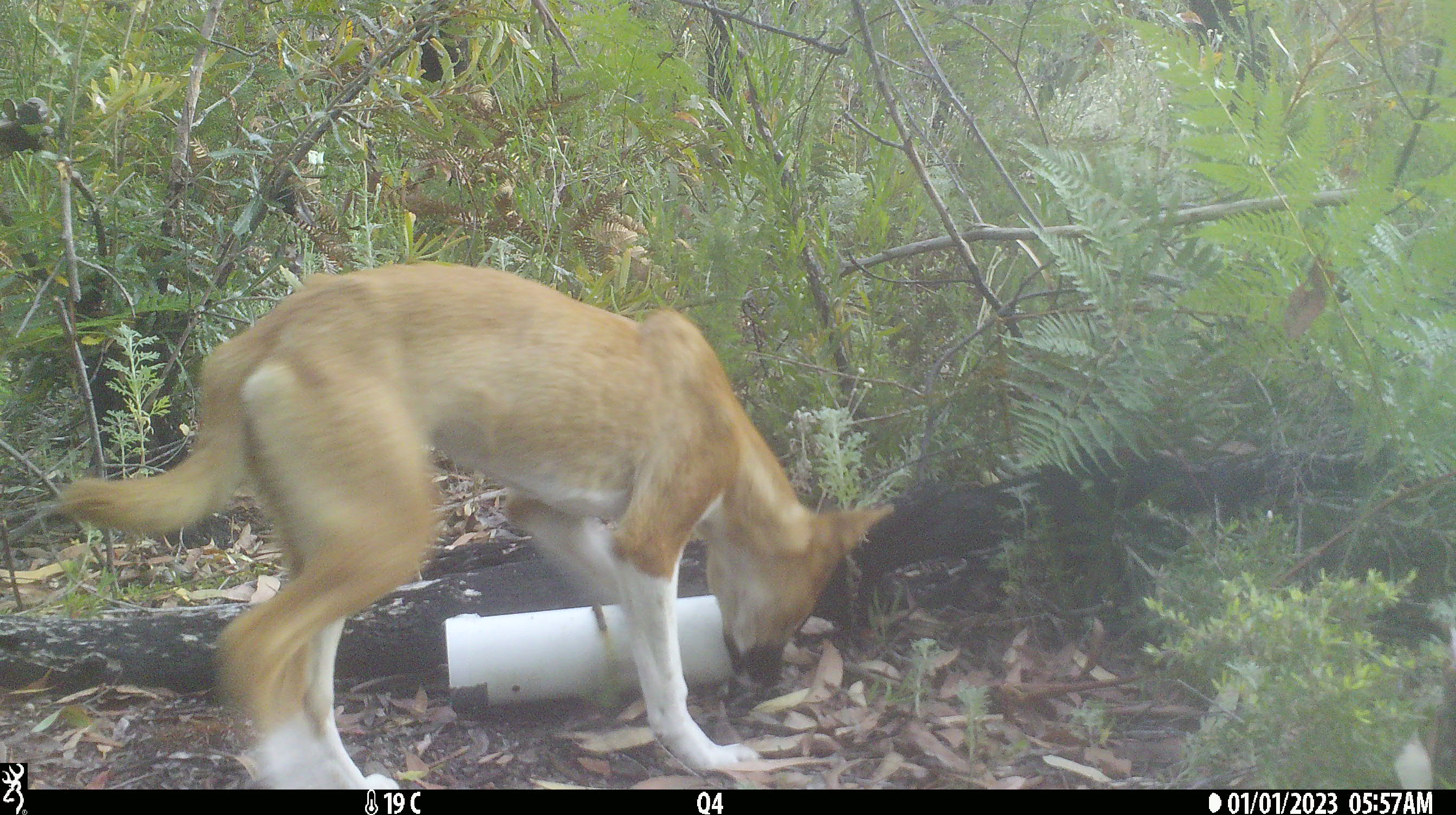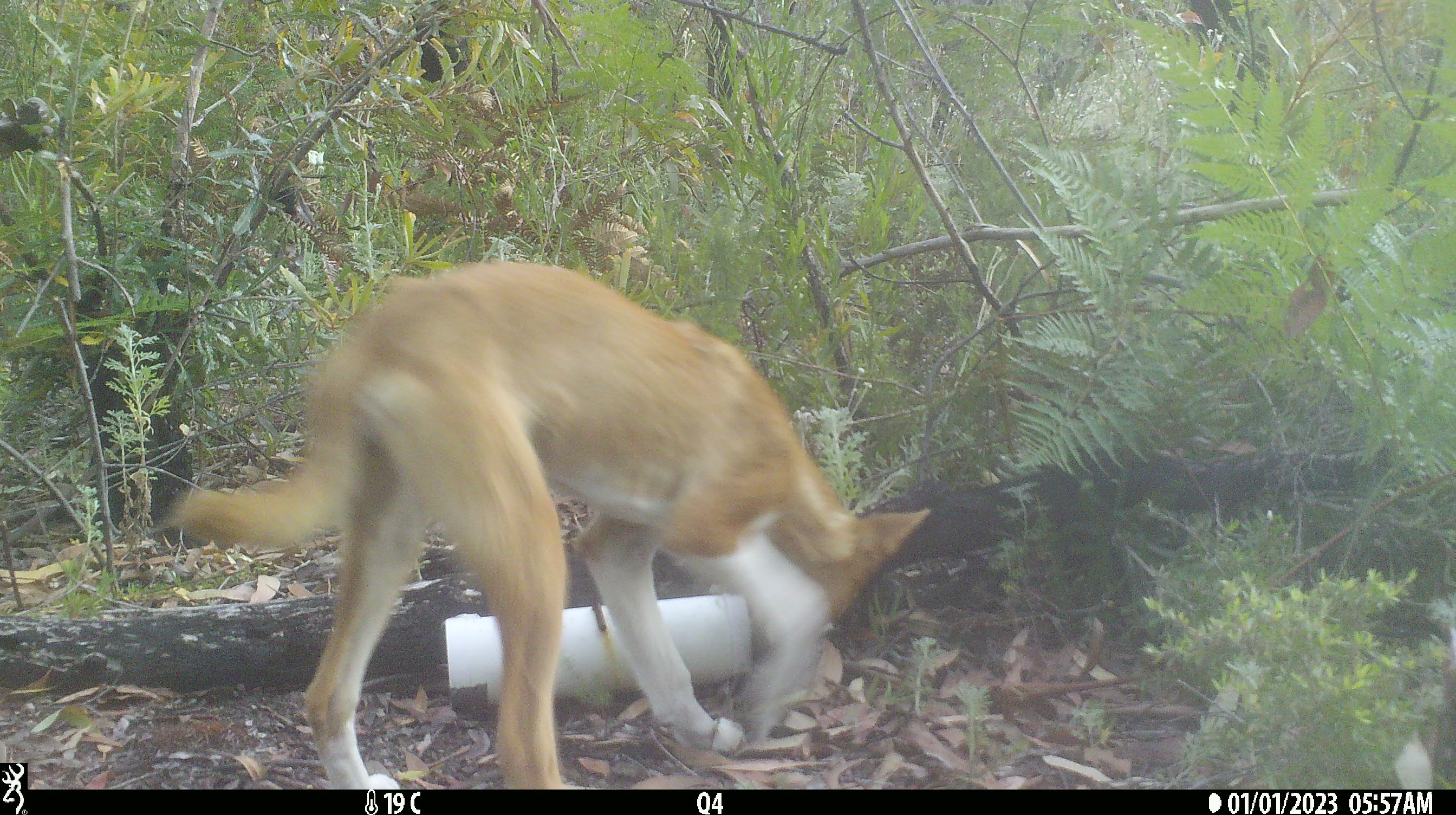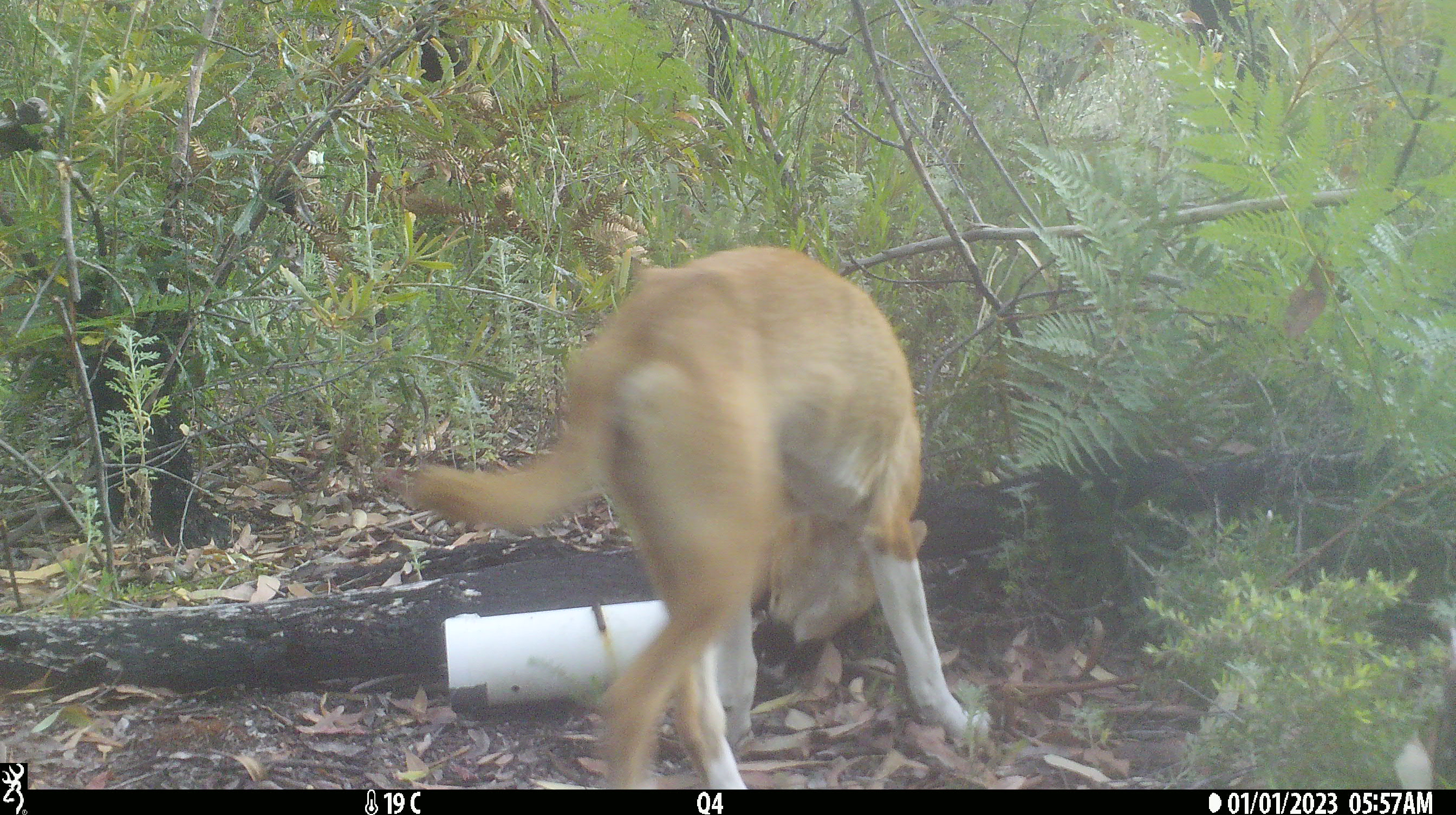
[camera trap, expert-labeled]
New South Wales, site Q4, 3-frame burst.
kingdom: Animalia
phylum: Chordata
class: Mammalia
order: Carnivora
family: Canidae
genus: Canis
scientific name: Canis familiaris dingo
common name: dingo